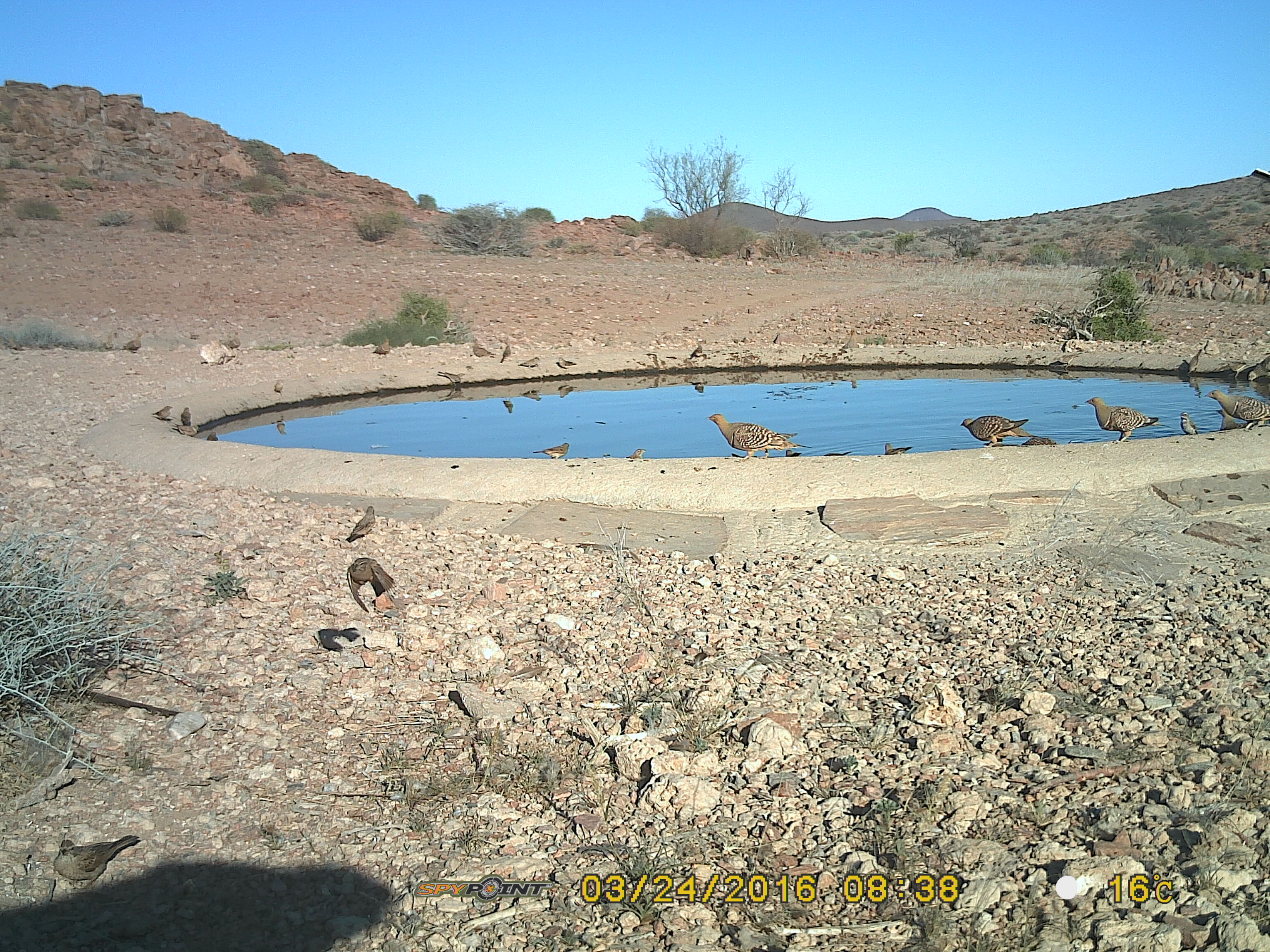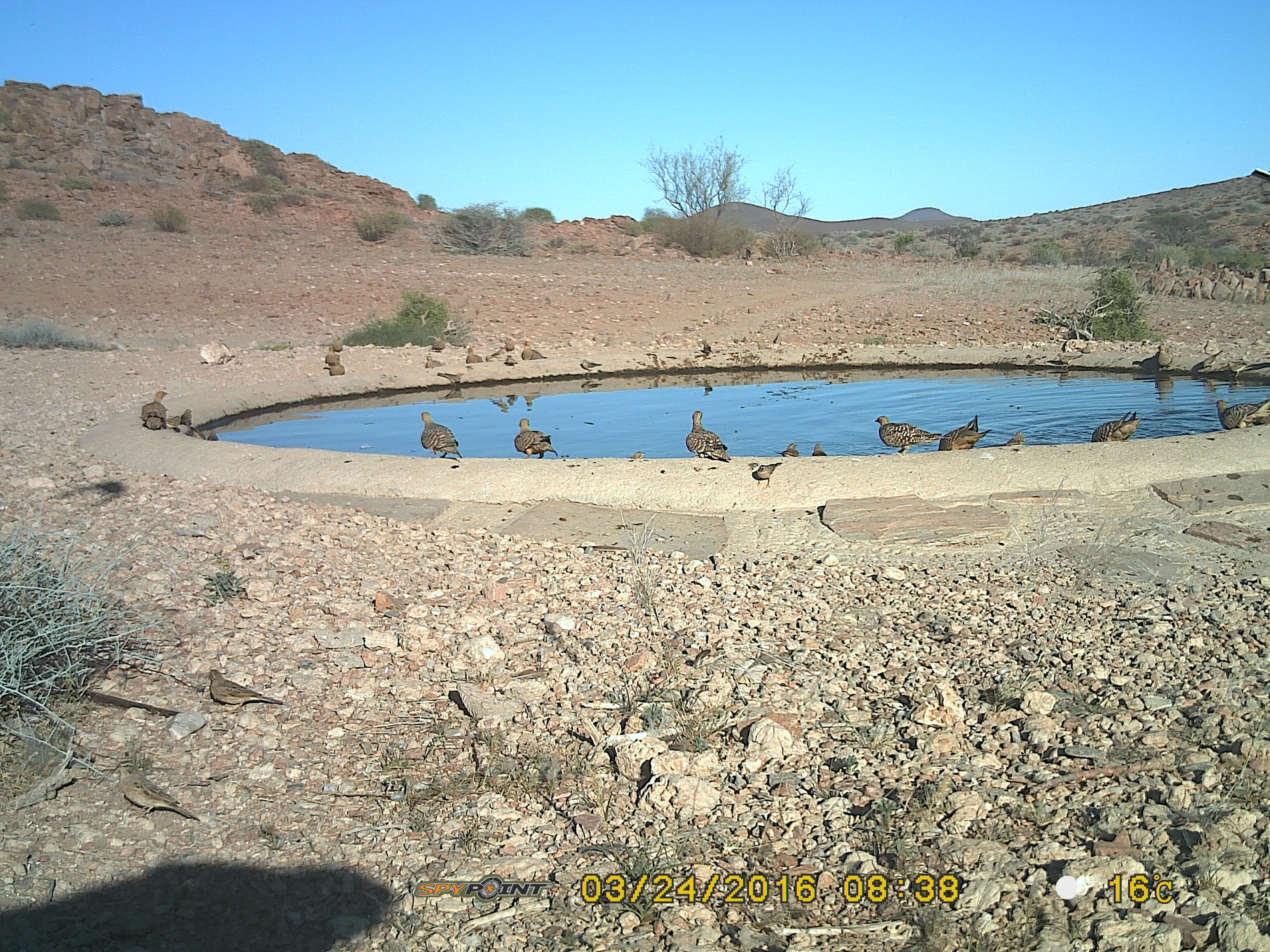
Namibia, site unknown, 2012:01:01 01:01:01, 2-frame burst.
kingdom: Animalia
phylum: Chordata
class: Aves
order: Pterocliformes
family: Pteroclidae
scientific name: Pteroclidae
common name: sandgrouse